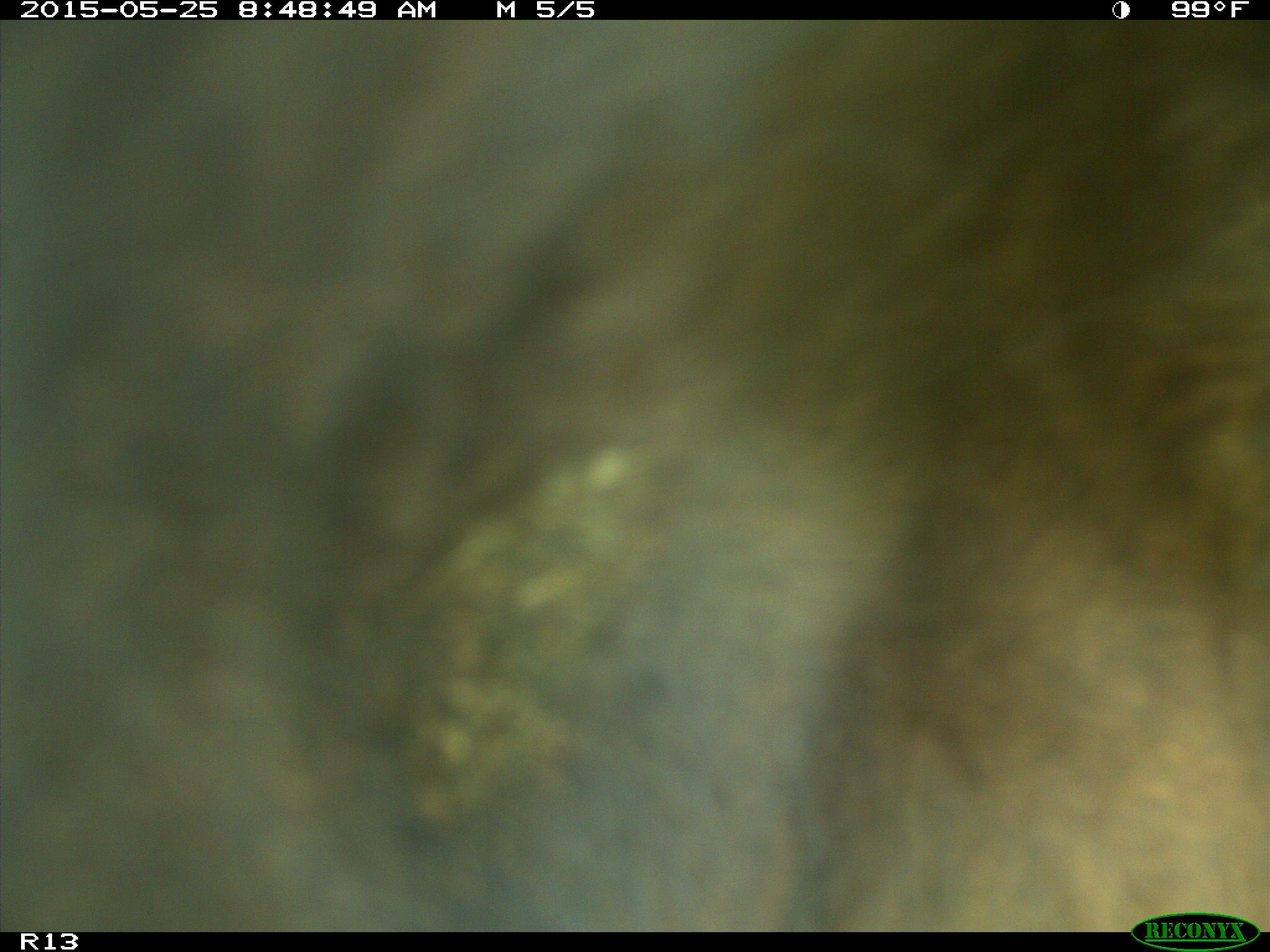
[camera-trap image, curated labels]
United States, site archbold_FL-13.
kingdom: Animalia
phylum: Chordata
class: Mammalia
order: Artiodactyla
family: Bovidae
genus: Bos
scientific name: Bos taurus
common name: domestic cow